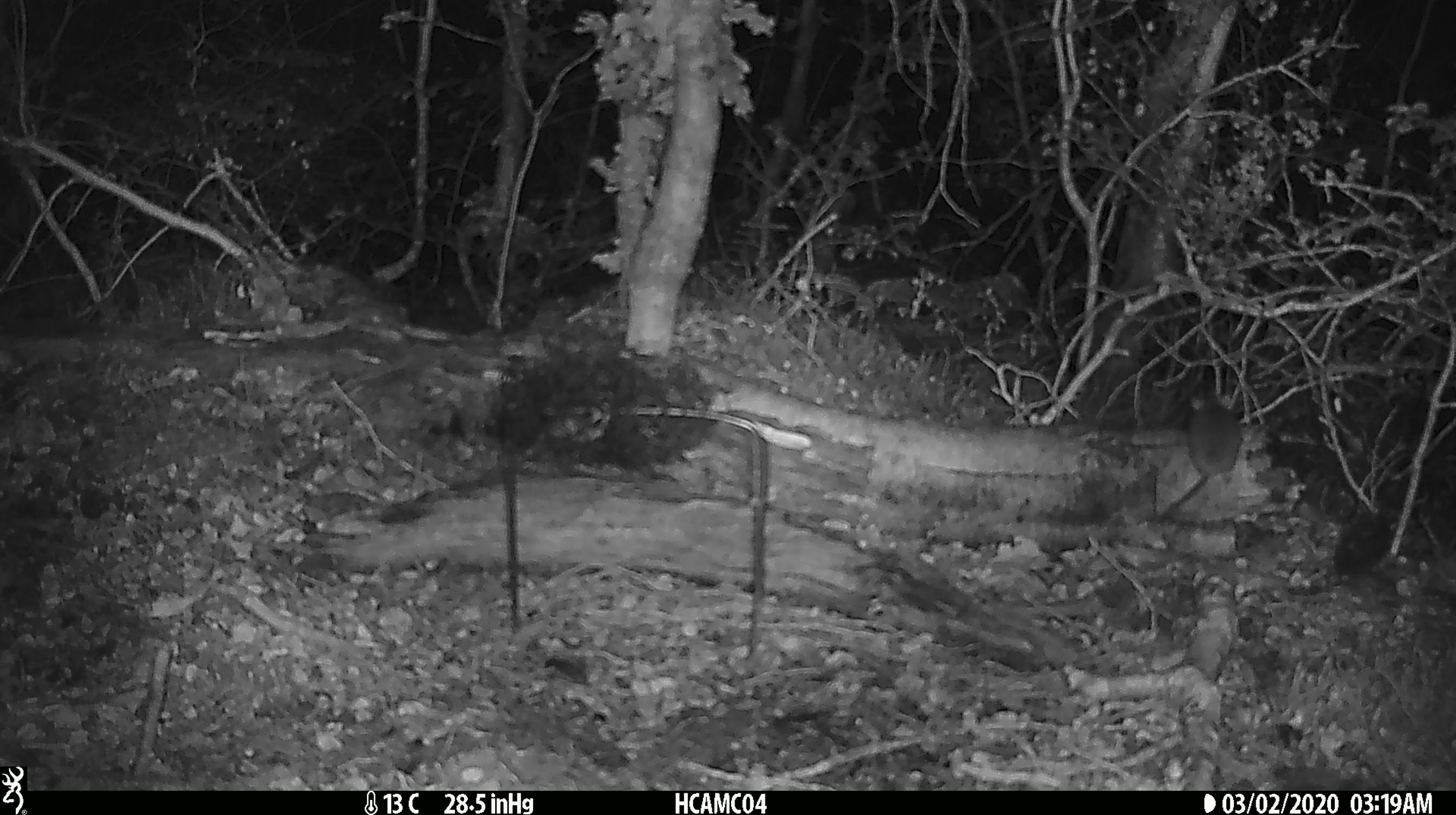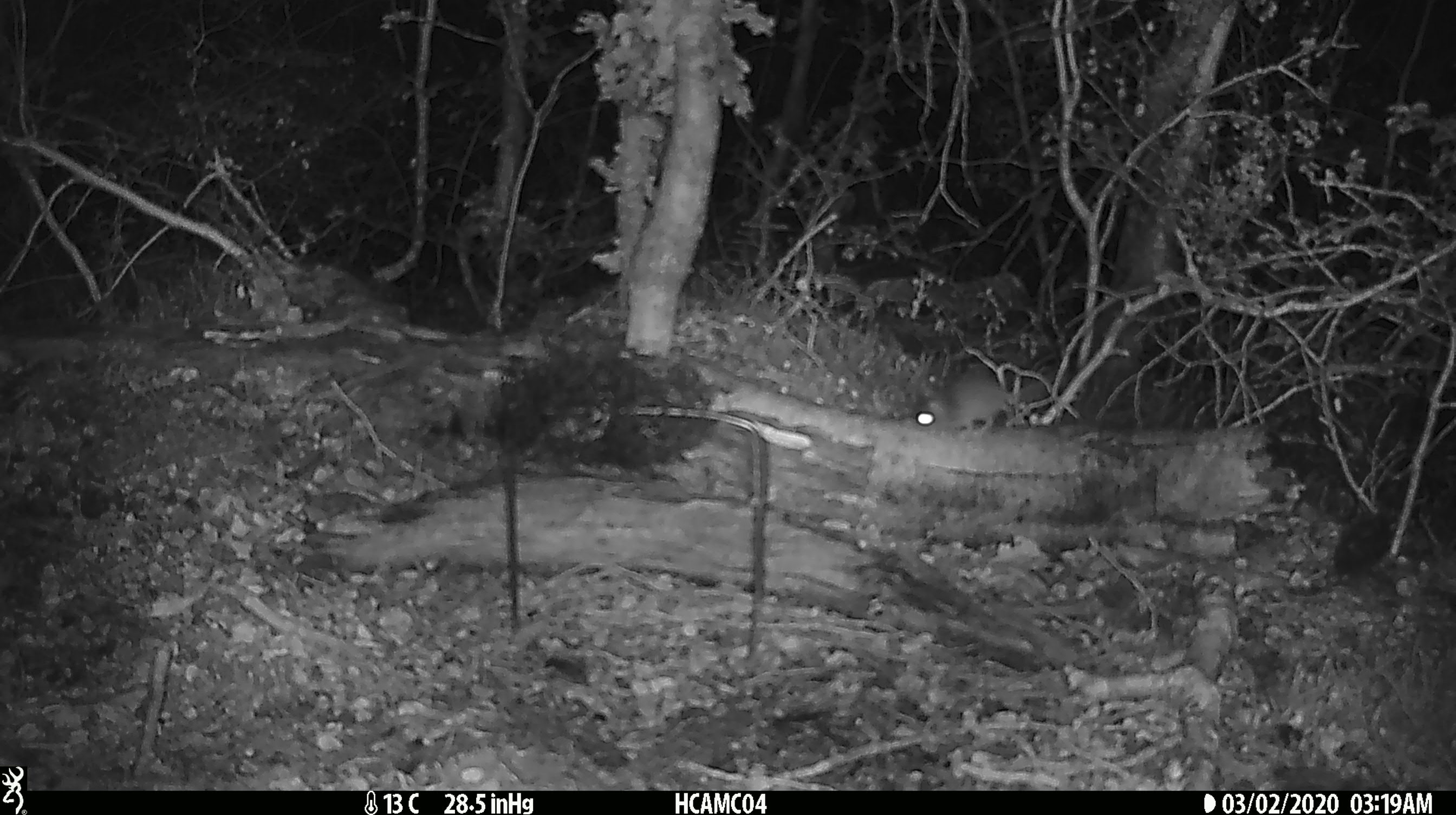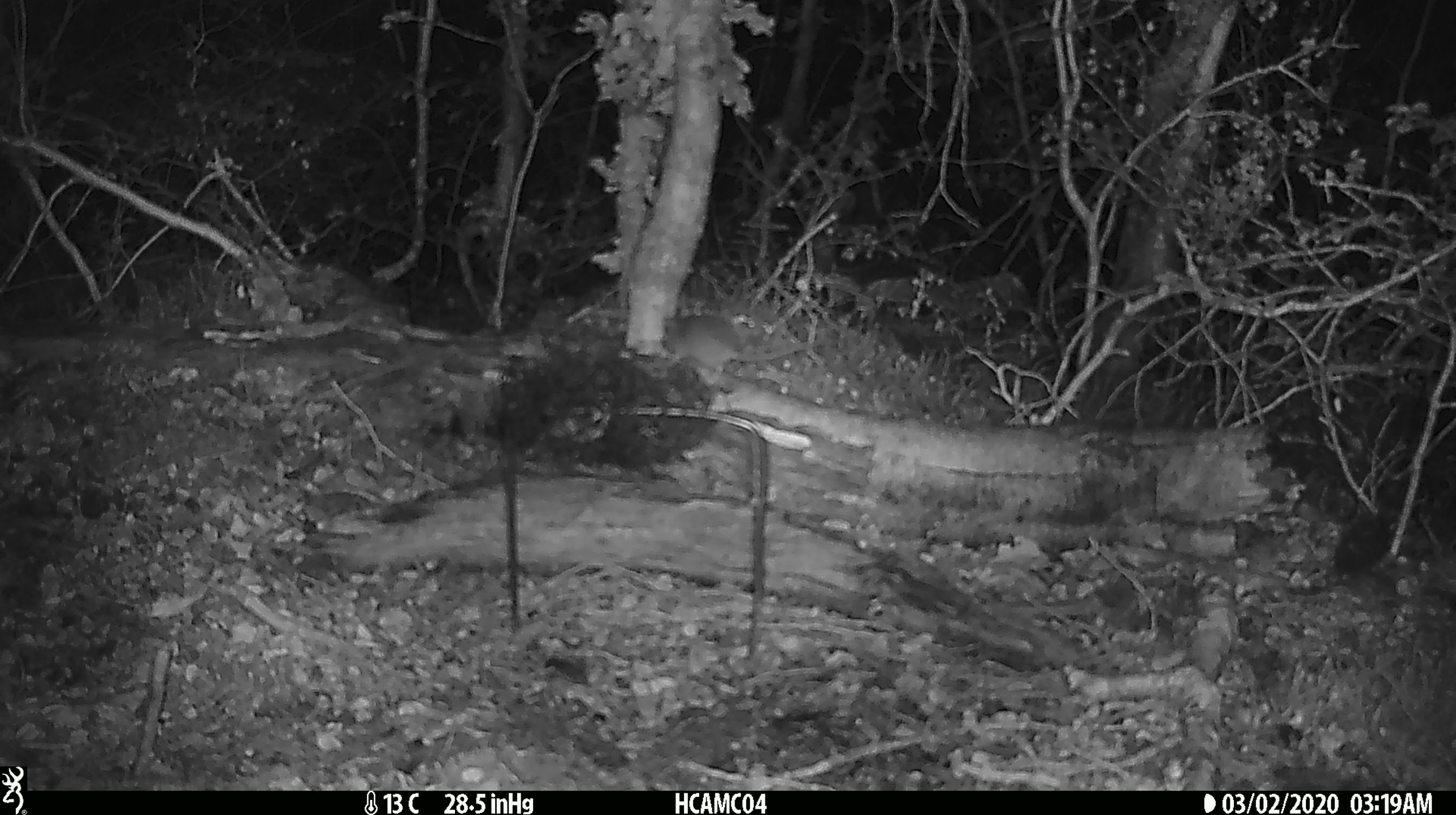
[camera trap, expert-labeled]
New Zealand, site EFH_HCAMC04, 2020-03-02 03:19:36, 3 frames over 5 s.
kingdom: Animalia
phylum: Chordata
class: Mammalia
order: Rodentia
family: Muridae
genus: Mus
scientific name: Mus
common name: mouse